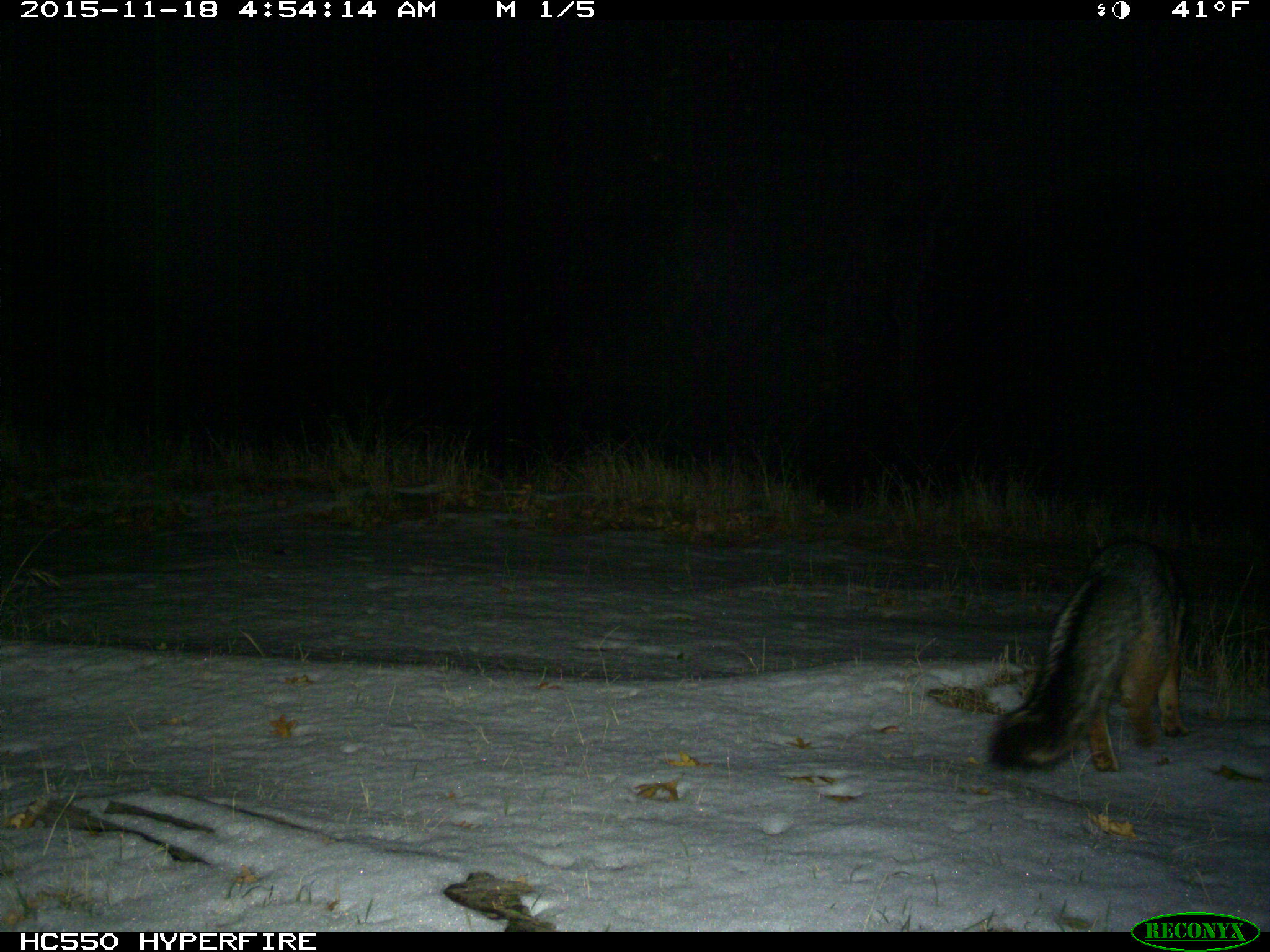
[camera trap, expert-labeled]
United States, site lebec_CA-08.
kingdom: Animalia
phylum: Chordata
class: Mammalia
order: Carnivora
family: Canidae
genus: Urocyon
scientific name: Urocyon cinereoargenteus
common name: gray fox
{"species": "Urocyon cinereoargenteus (gray fox)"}